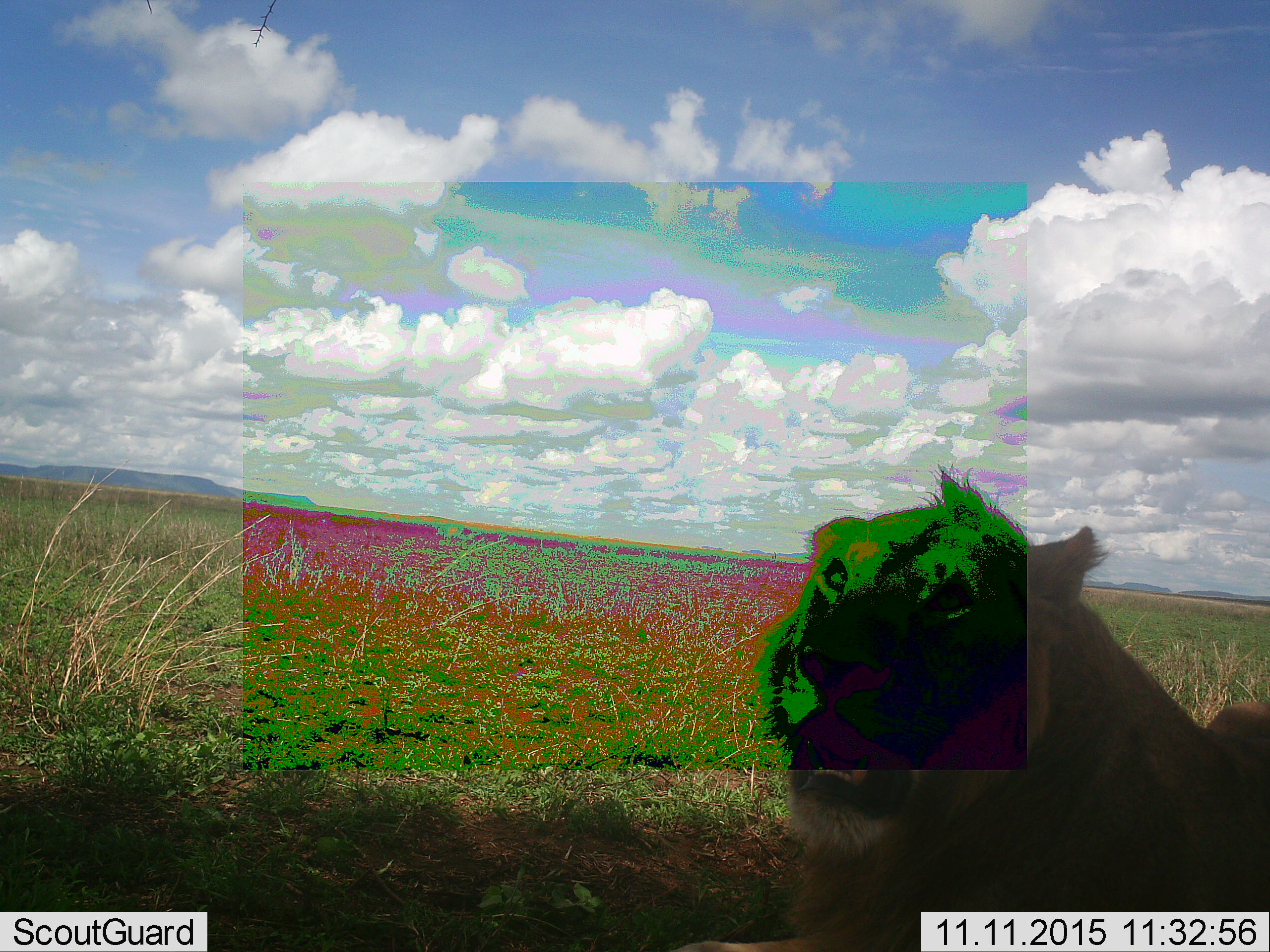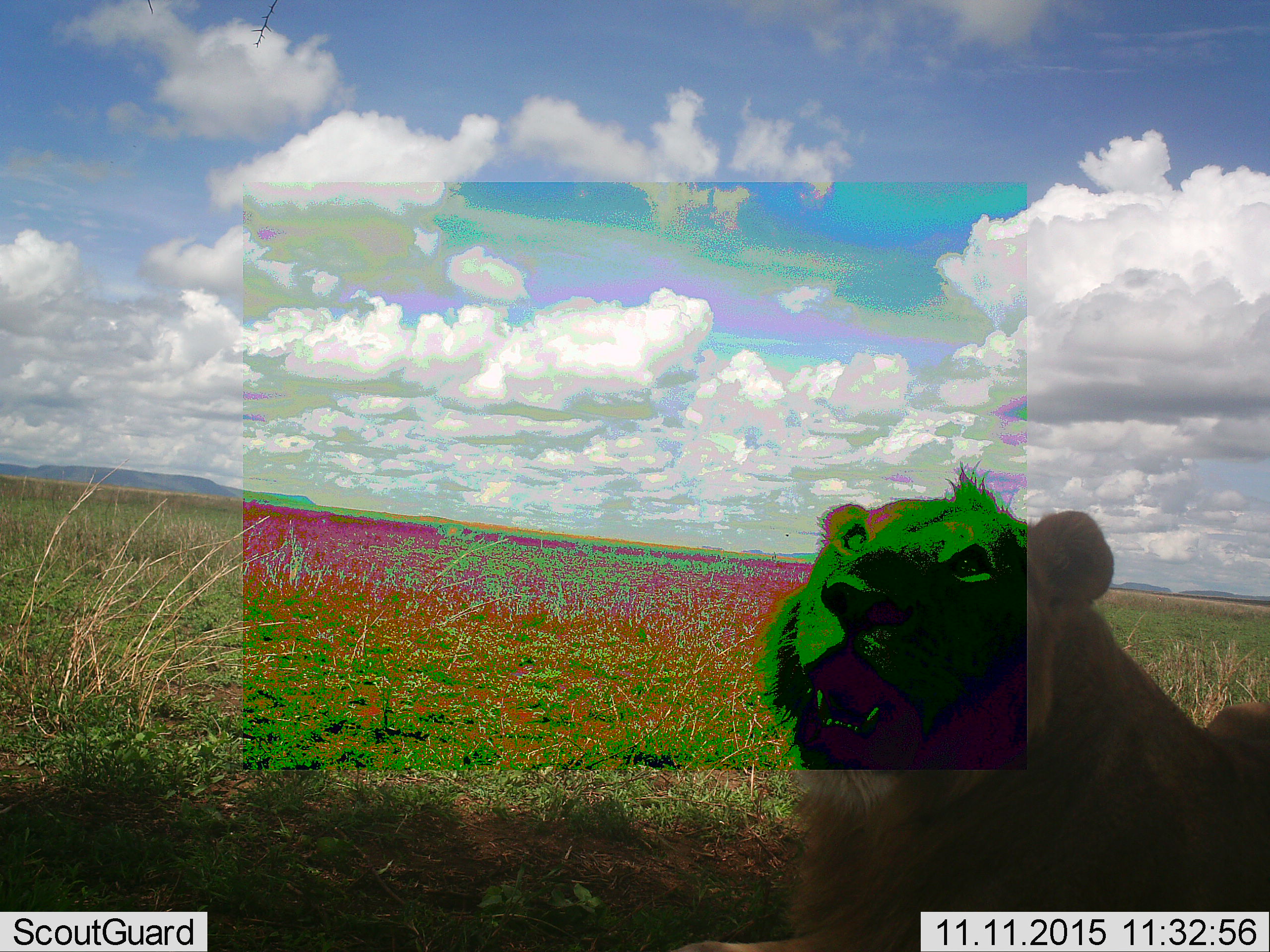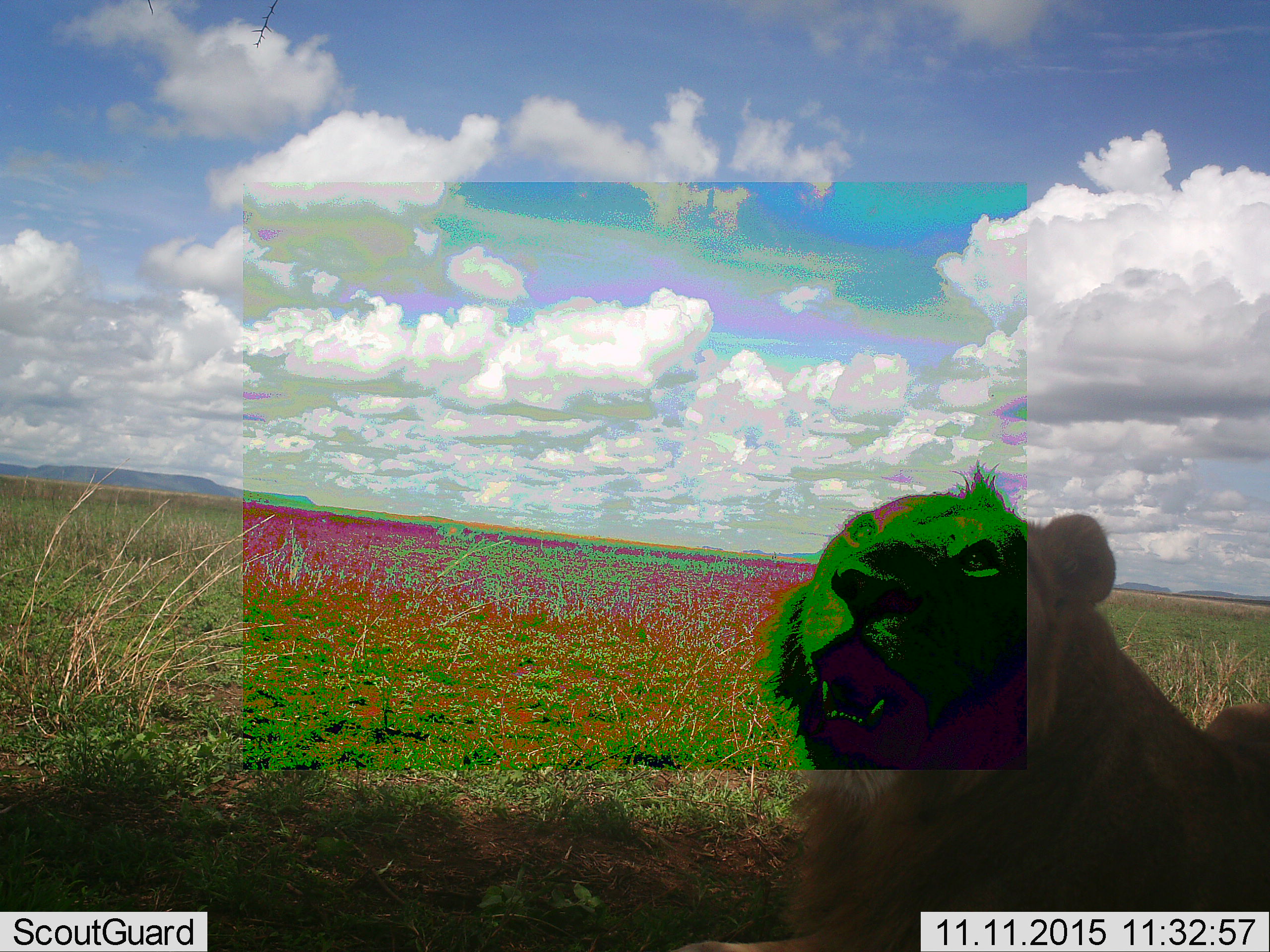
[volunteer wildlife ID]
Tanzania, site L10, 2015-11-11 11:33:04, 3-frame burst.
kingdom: Animalia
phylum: Chordata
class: Mammalia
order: Carnivora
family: Felidae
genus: Panthera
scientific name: Panthera leo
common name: lion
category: lionmale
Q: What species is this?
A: Lionmale (lion) (Panthera leo).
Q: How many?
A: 1.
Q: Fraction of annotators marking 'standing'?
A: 0%.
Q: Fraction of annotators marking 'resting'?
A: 75%.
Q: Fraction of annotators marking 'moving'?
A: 0%.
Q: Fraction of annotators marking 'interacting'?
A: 25%.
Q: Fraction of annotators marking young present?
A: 0%.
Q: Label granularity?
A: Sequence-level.